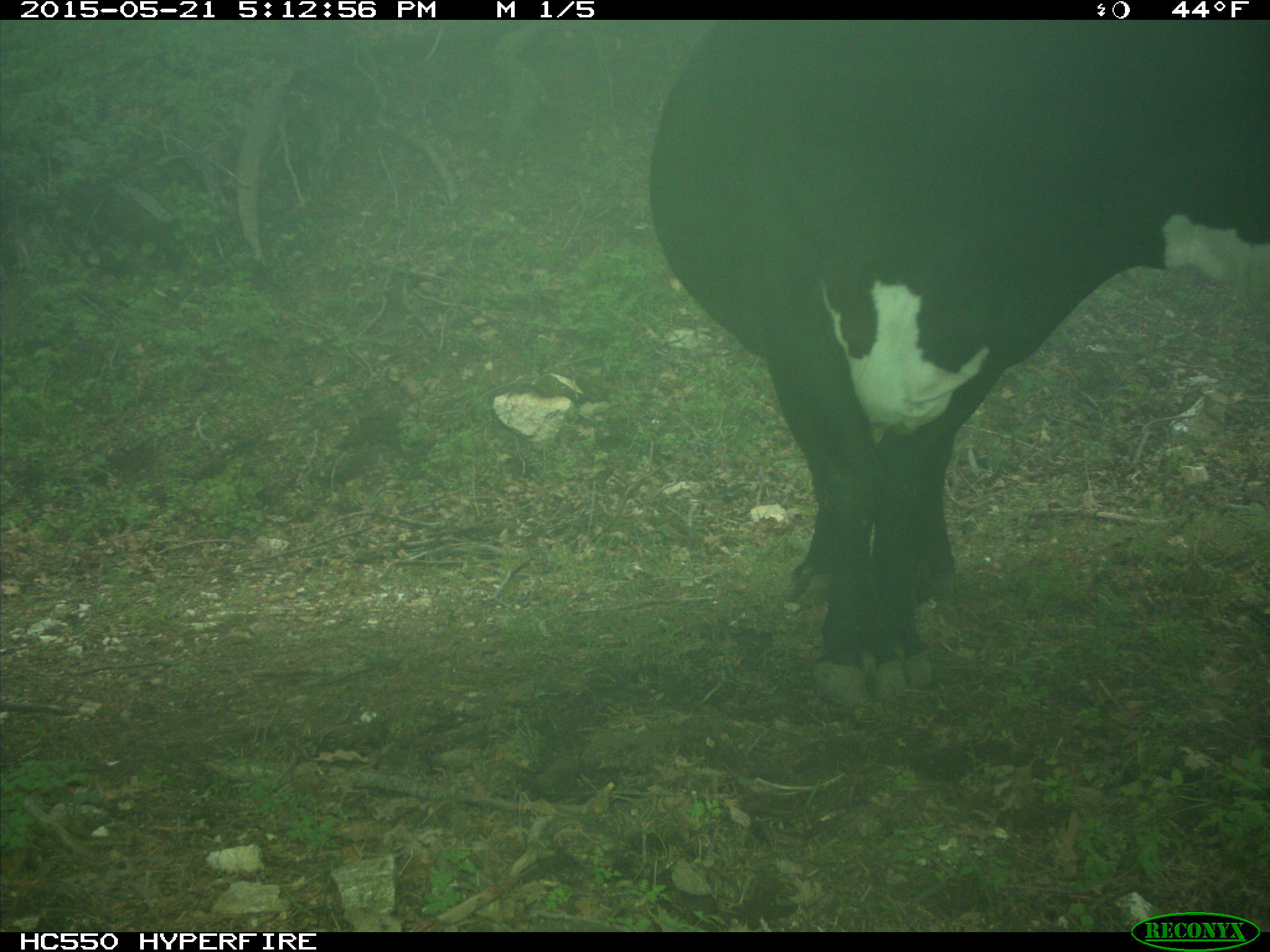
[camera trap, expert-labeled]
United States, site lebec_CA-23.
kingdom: Animalia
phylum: Chordata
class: Mammalia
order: Artiodactyla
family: Bovidae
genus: Bos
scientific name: Bos taurus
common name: domestic cow